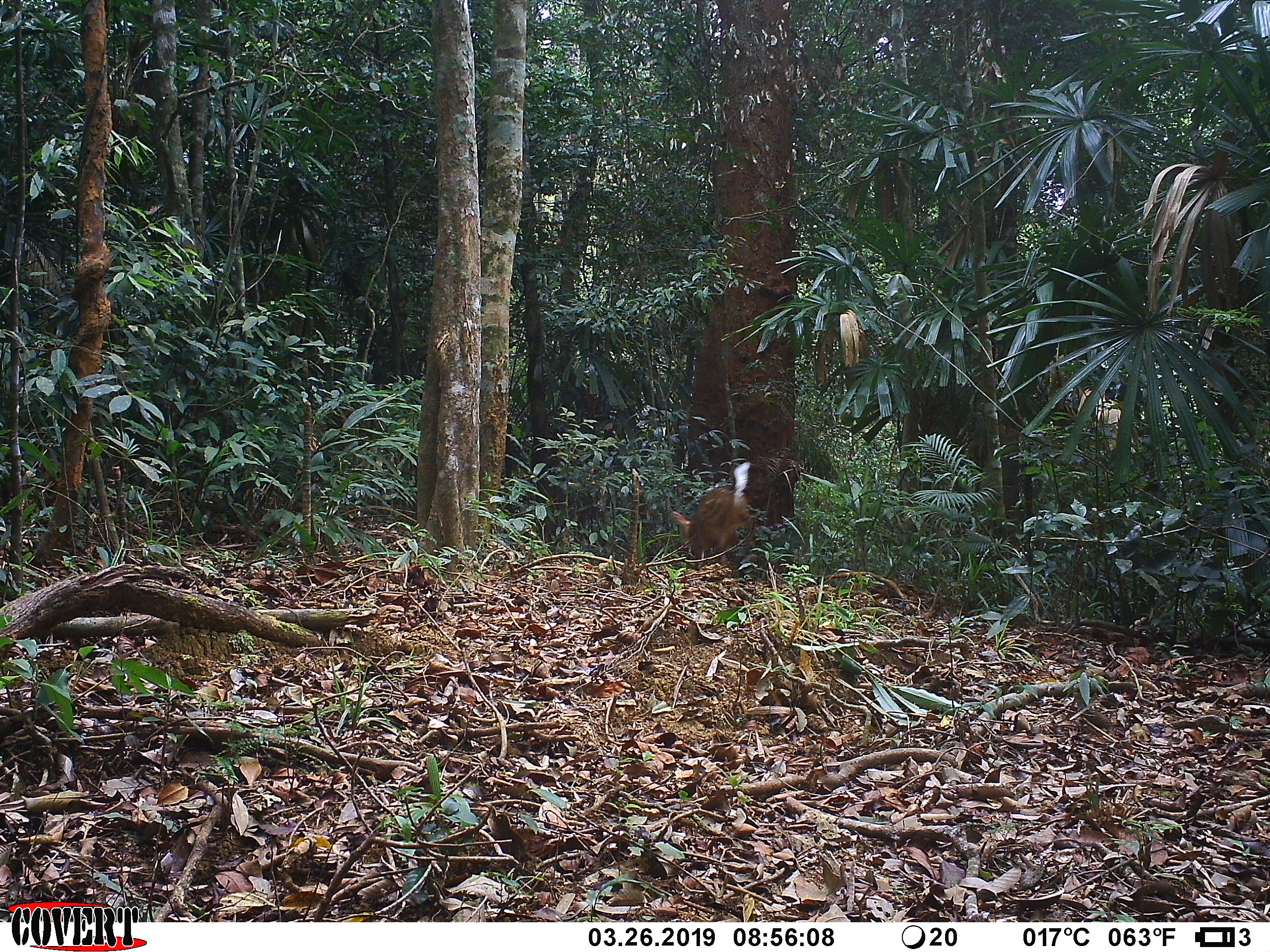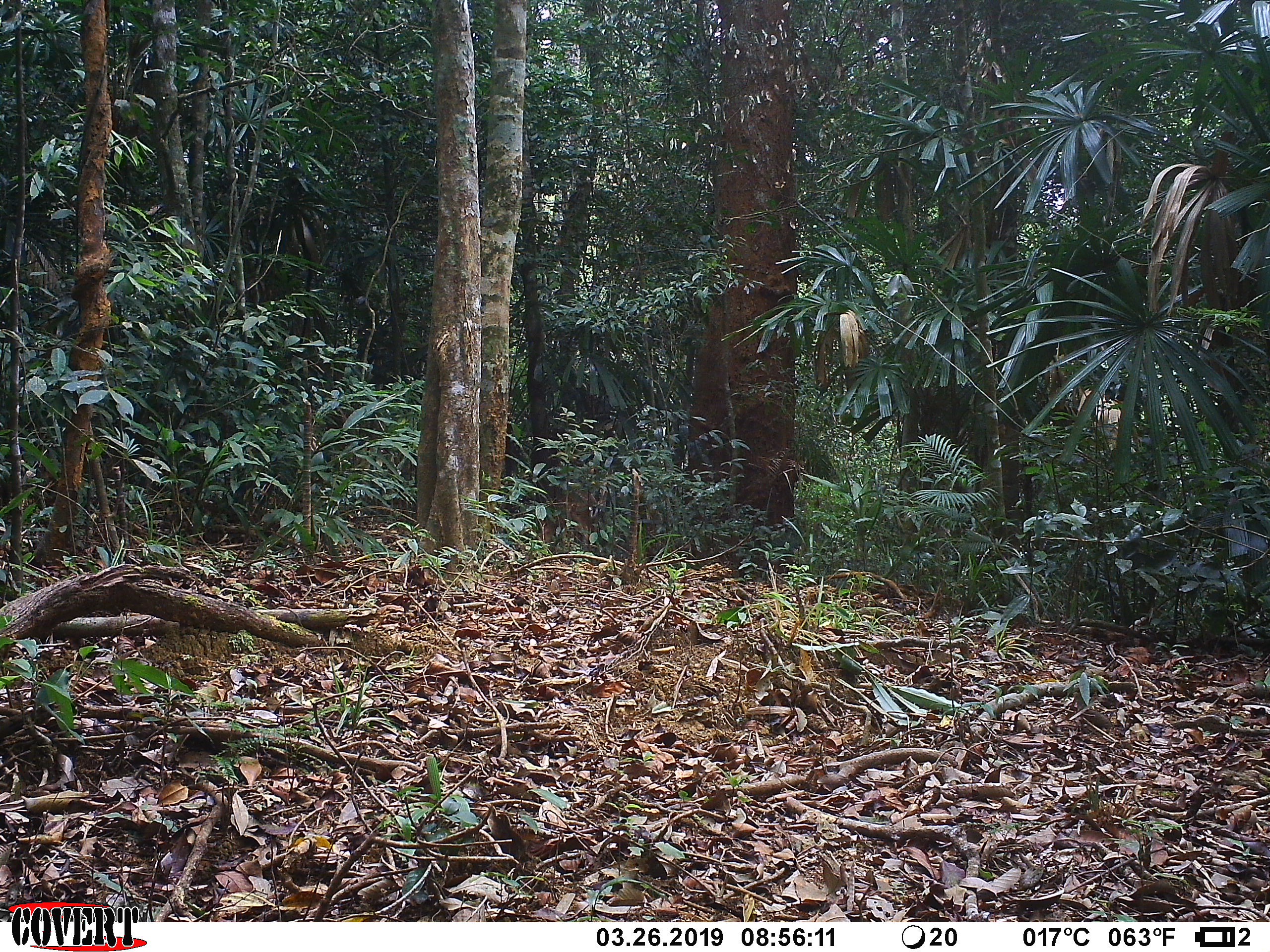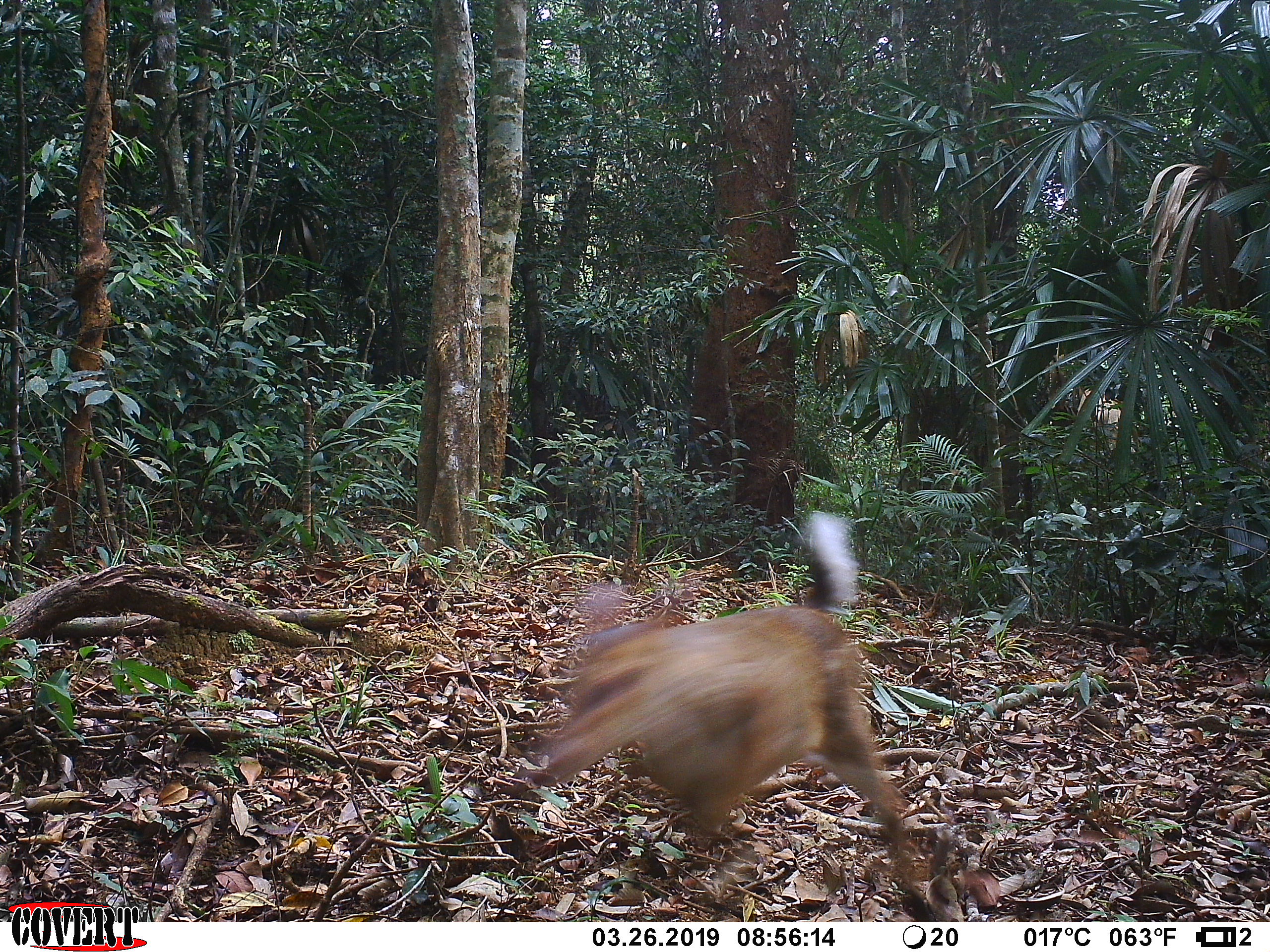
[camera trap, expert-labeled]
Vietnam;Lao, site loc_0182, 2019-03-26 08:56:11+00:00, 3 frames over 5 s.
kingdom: Animalia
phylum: Chordata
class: Mammalia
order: Artiodactyla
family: Cervidae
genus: Muntiacus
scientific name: Muntiacus vuquangensis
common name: large-antlered muntjac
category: large antlered muntjac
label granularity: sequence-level